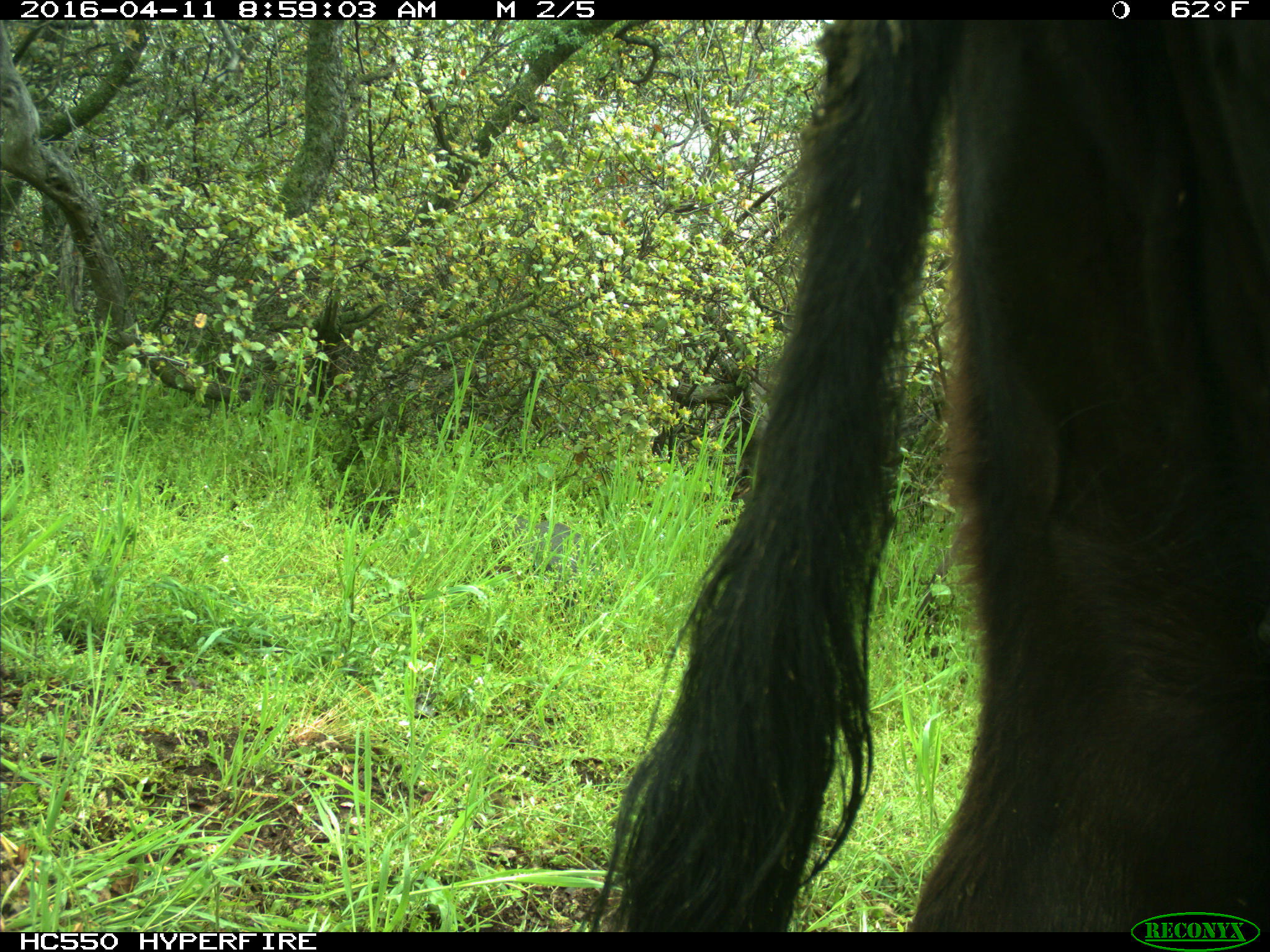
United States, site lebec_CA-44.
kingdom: Animalia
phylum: Chordata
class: Mammalia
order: Artiodactyla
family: Bovidae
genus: Bos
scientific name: Bos taurus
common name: domestic cow